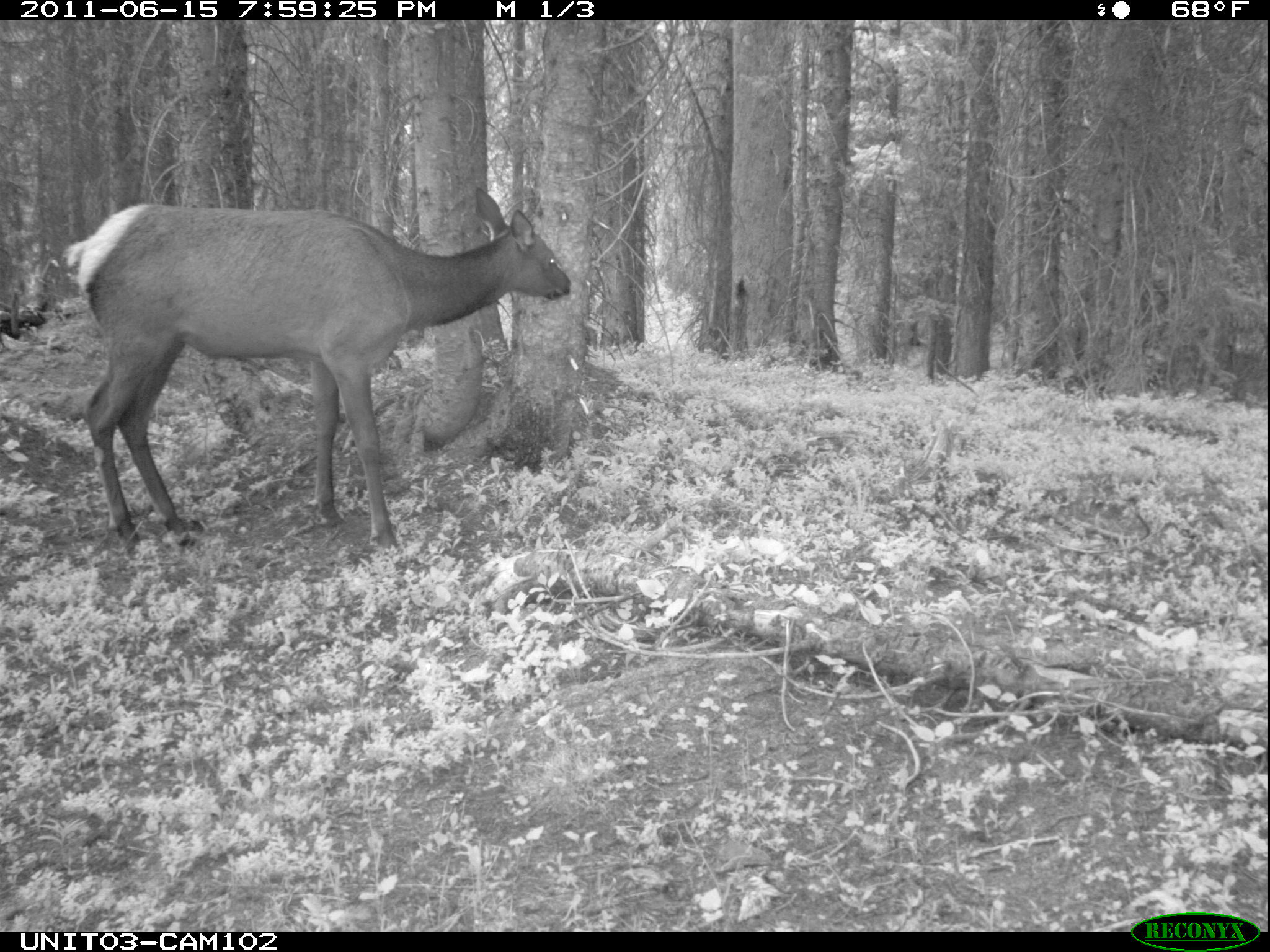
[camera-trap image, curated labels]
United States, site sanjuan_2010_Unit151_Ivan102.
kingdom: Animalia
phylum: Chordata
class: Mammalia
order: Artiodactyla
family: Cervidae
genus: Cervus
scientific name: Cervus elaphus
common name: red deer